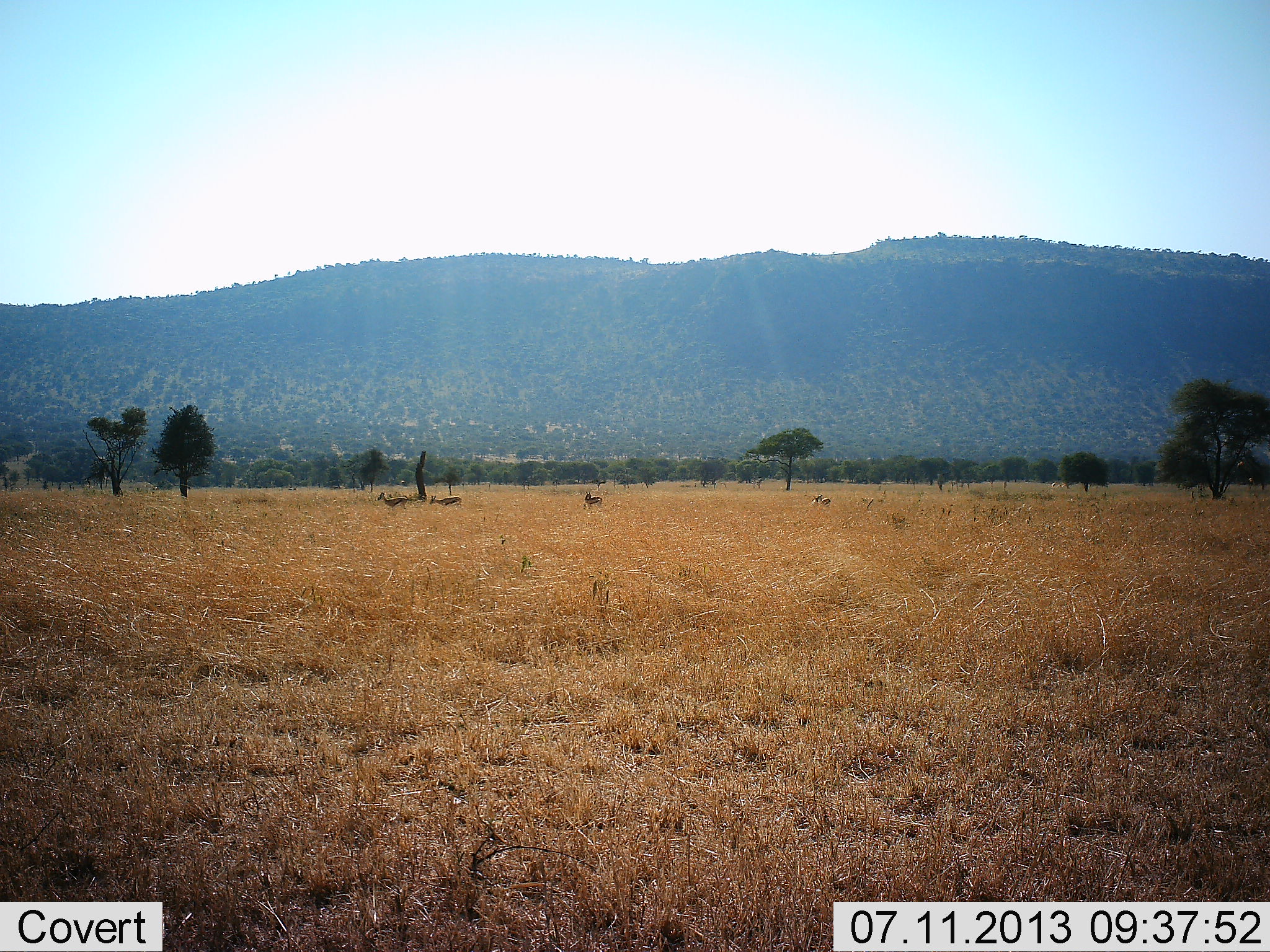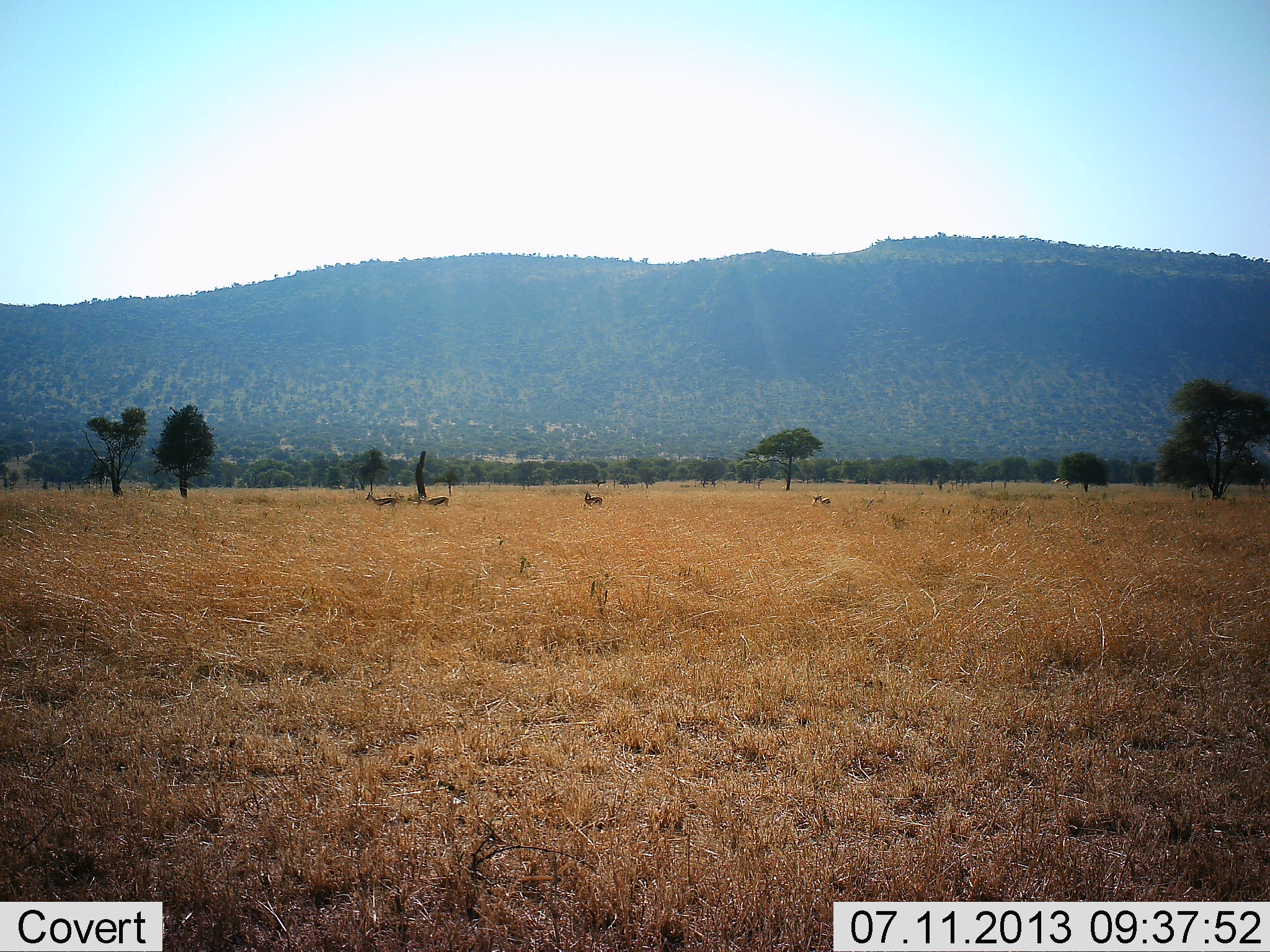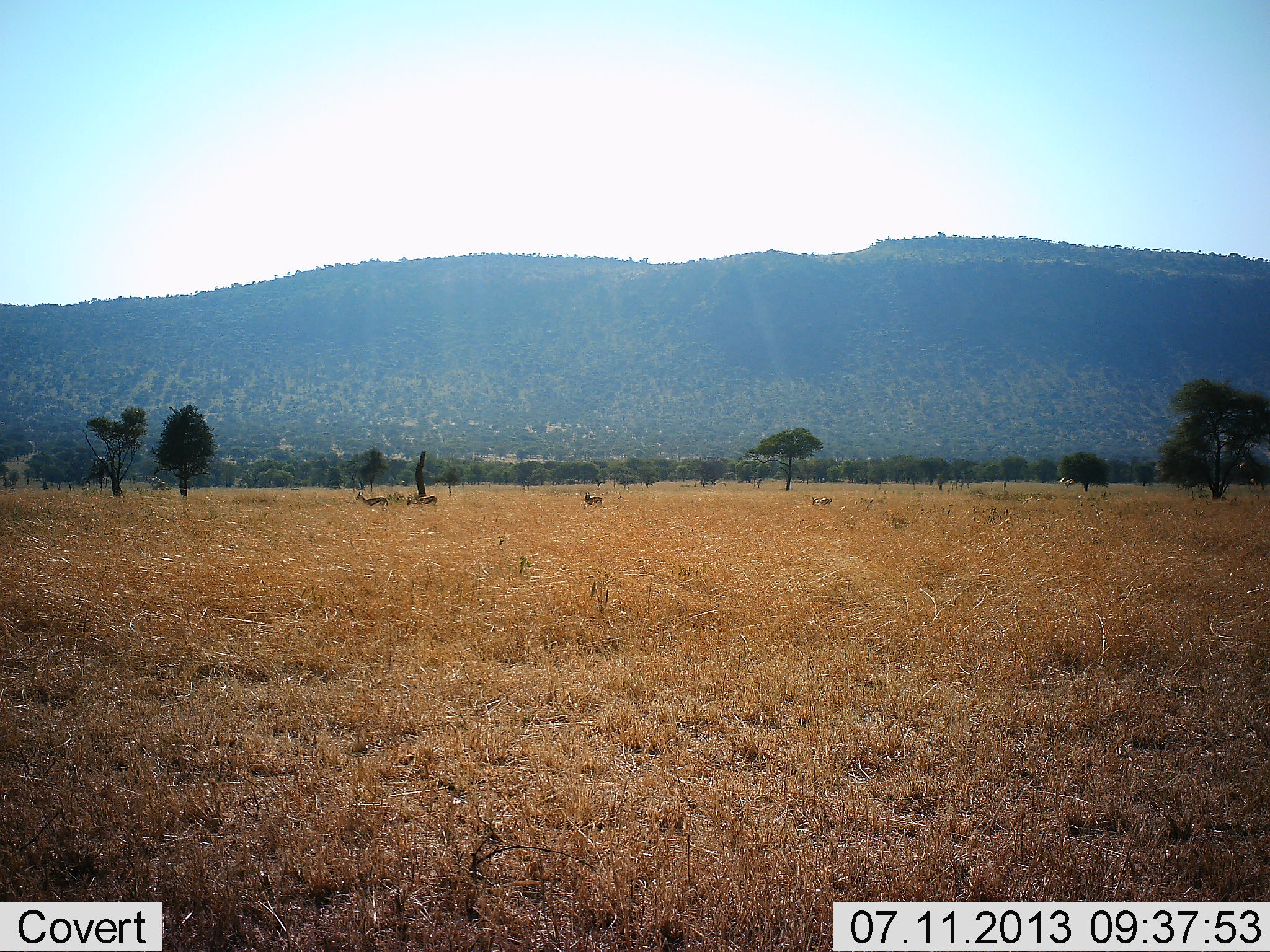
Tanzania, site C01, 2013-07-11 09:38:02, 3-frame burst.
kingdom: Animalia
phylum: Chordata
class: Mammalia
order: Artiodactyla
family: Bovidae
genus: Eudorcas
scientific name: Eudorcas thomsonii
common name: thomson's gazelle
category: gazellethomsons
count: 4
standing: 56%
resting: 0%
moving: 100%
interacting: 0%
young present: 0%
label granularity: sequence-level